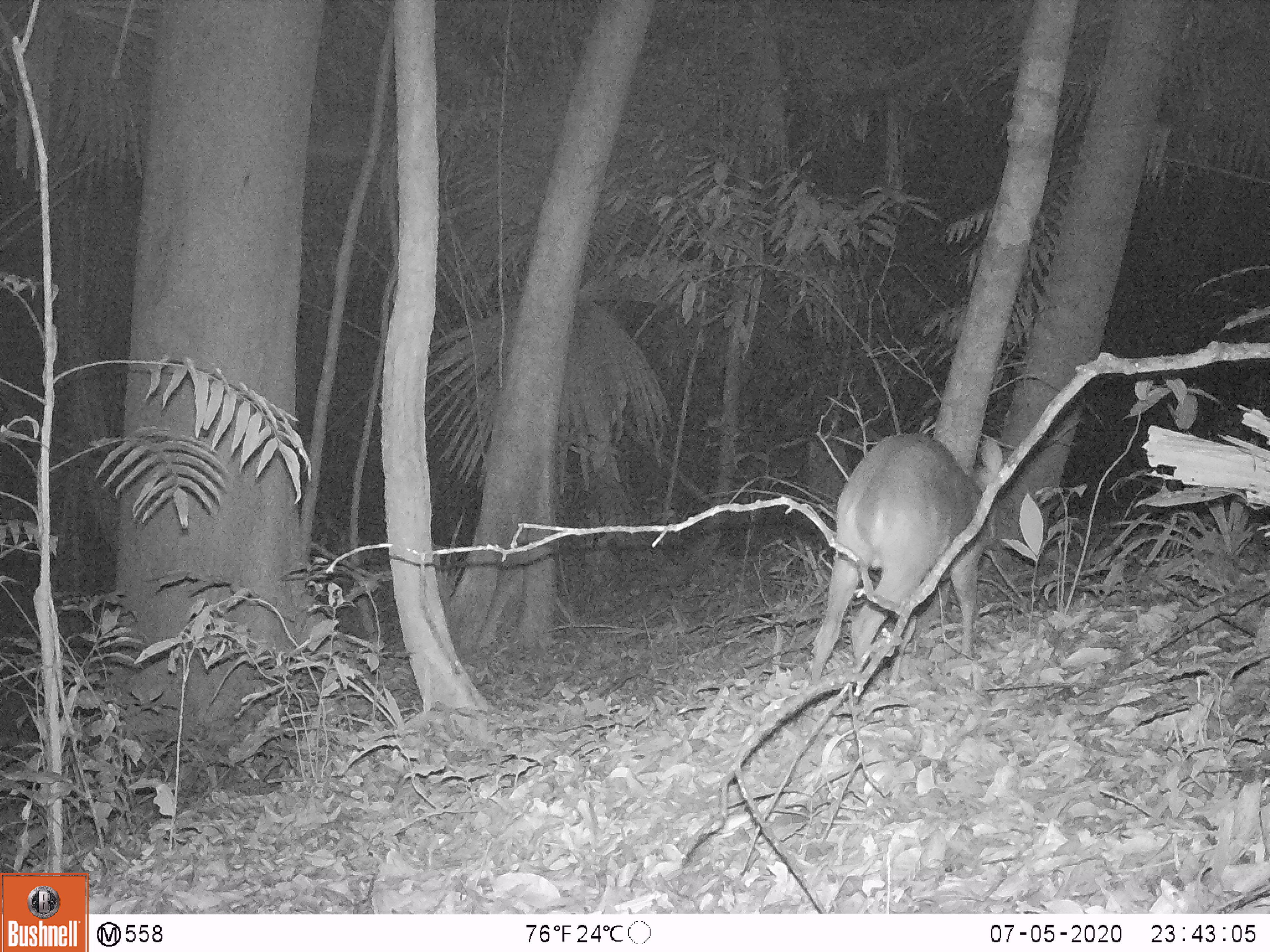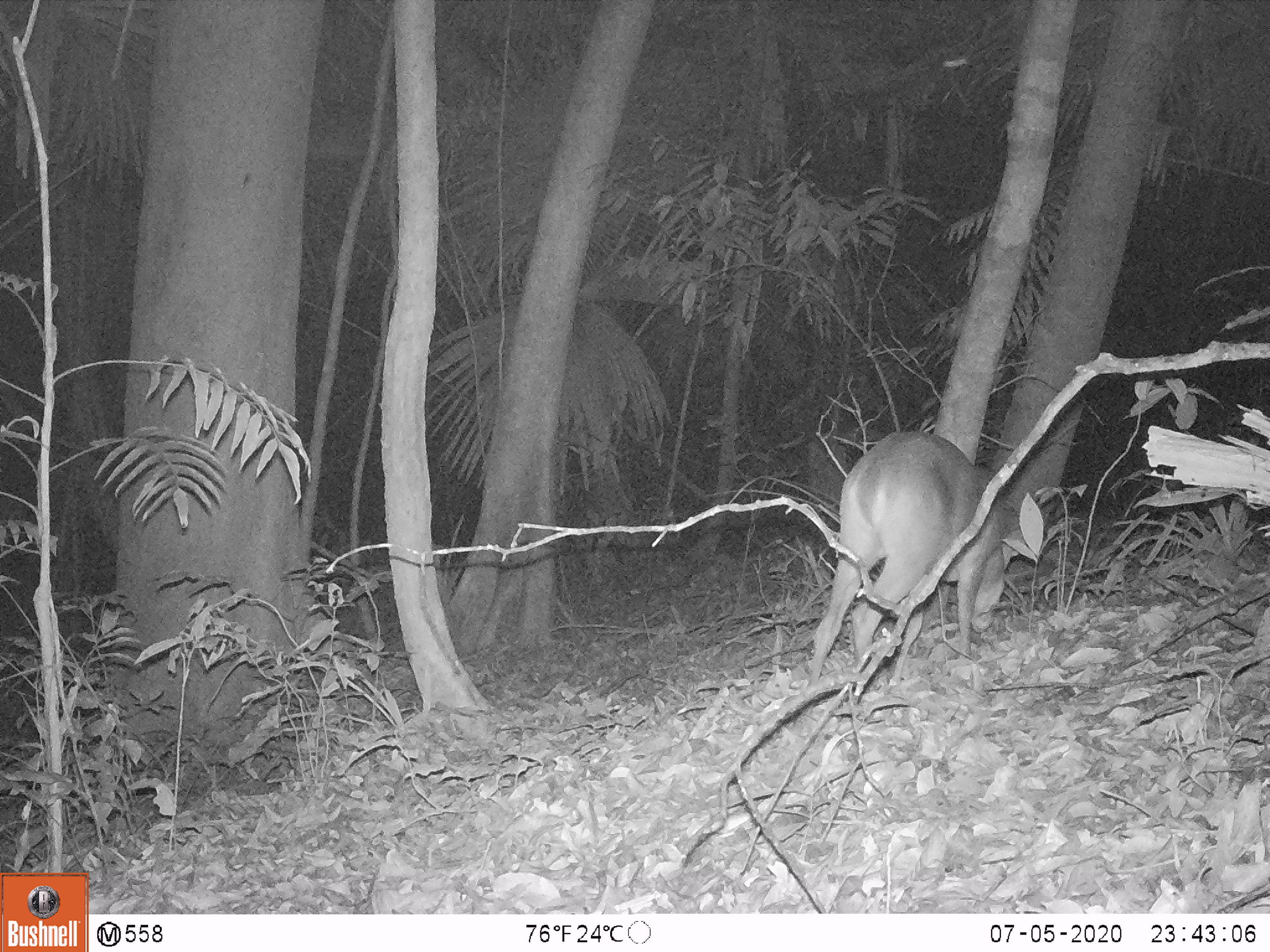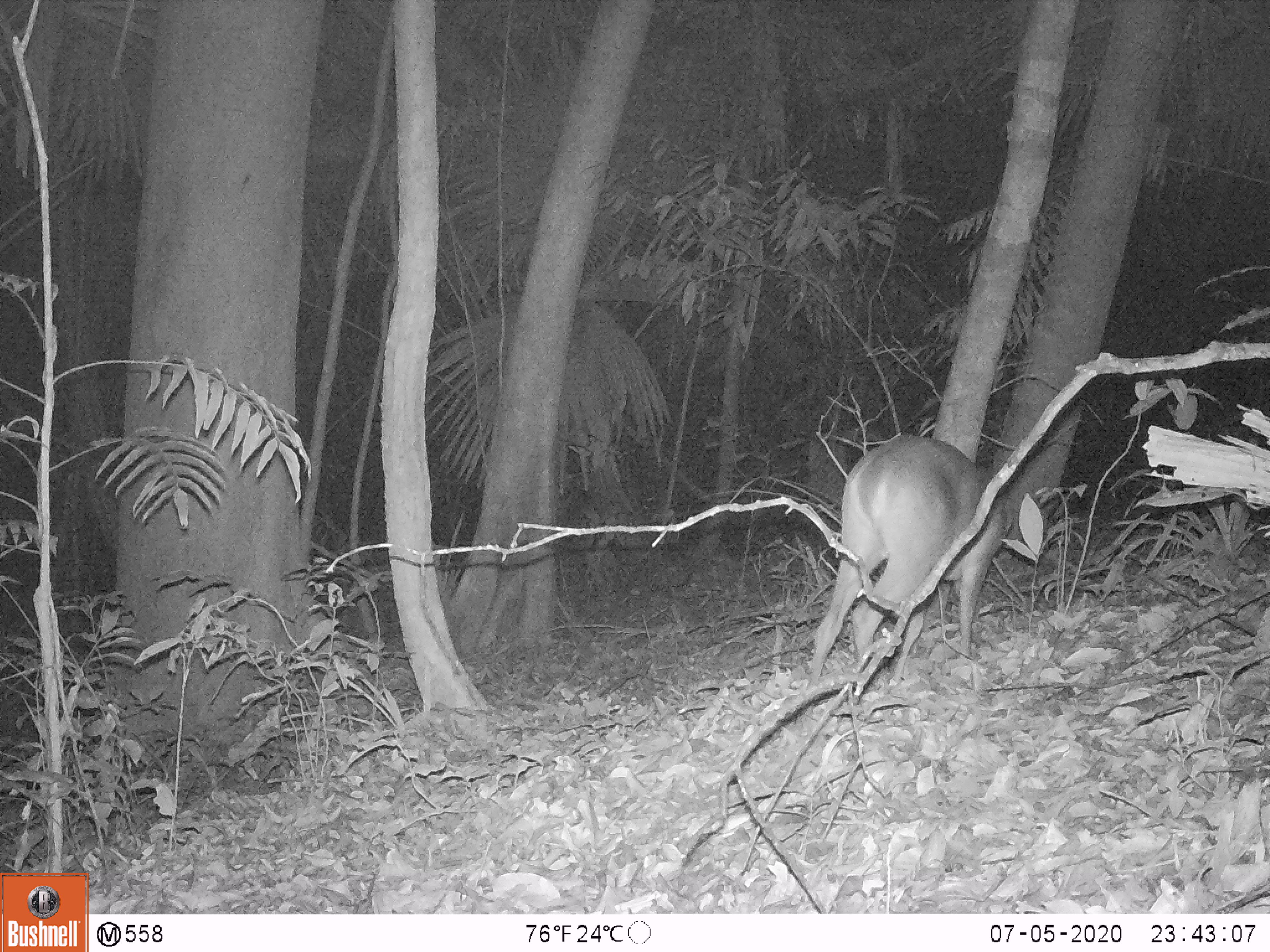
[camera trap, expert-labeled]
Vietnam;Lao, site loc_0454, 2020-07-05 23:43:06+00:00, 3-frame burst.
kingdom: Animalia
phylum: Chordata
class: Mammalia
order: Artiodactyla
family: Cervidae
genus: Muntiacus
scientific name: Muntiacus vuquangensis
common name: large-antlered muntjac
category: large antlered muntjac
Large antlered muntjac (large-antlered muntjac) (Muntiacus vuquangensis). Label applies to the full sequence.